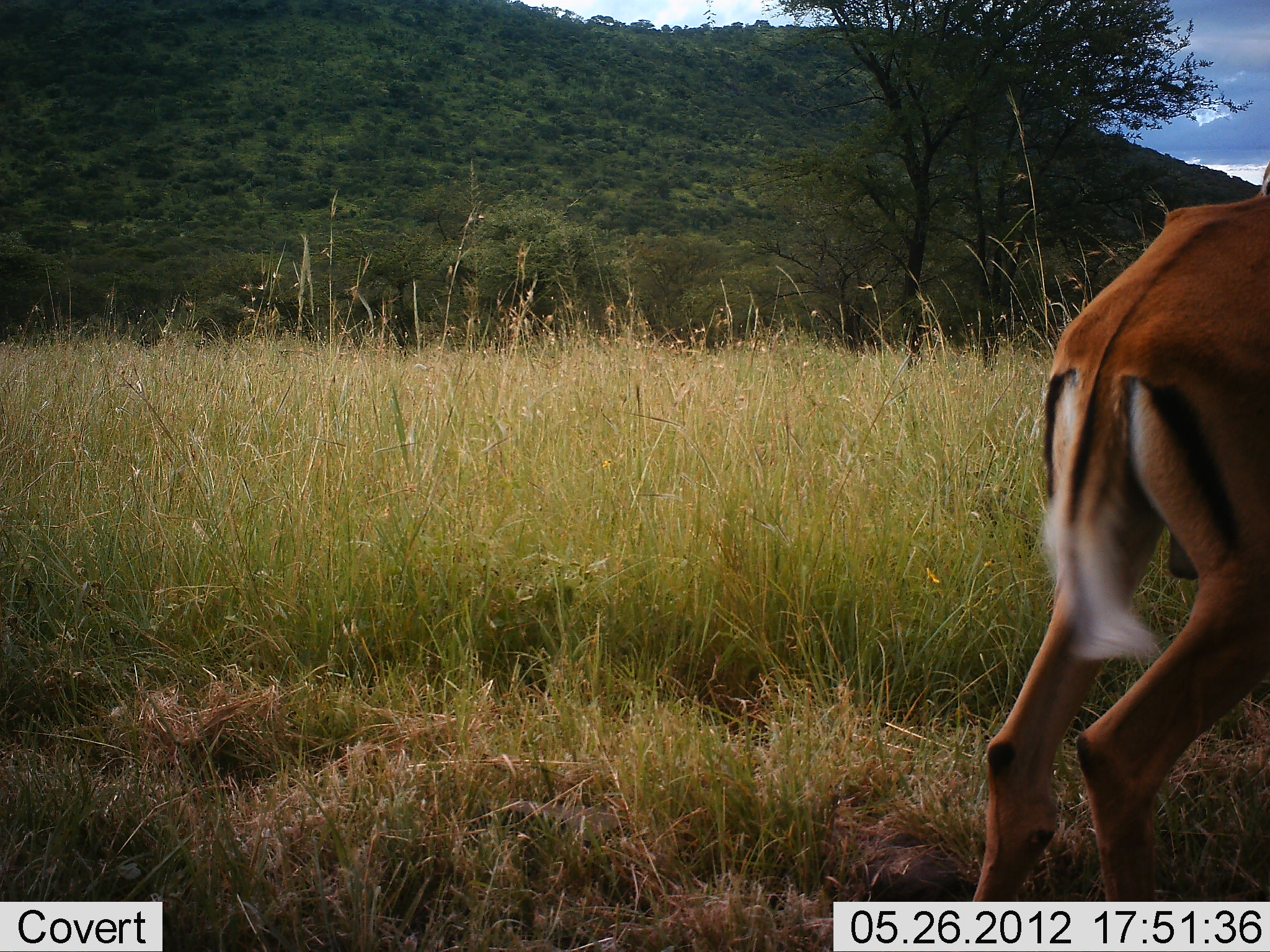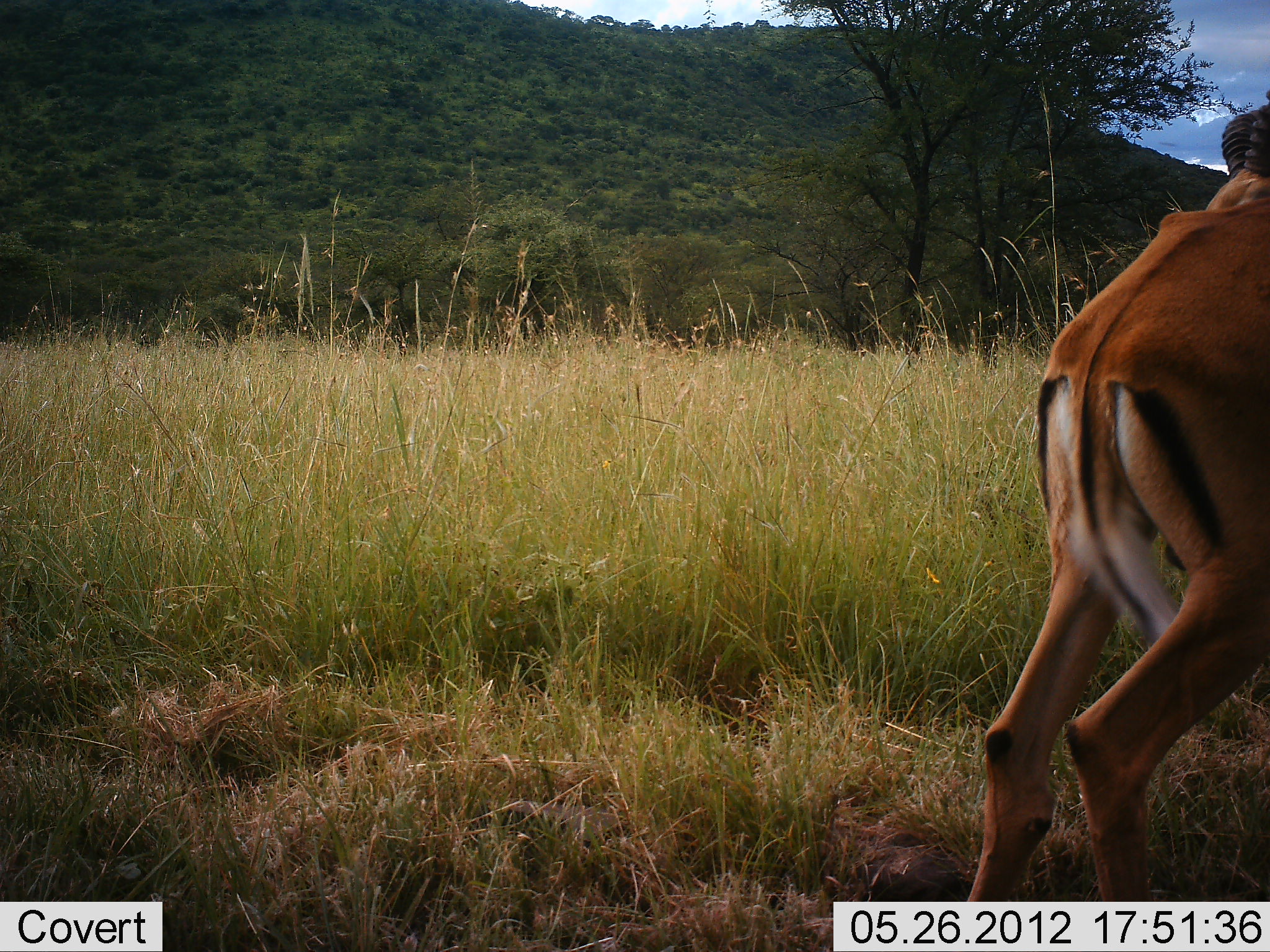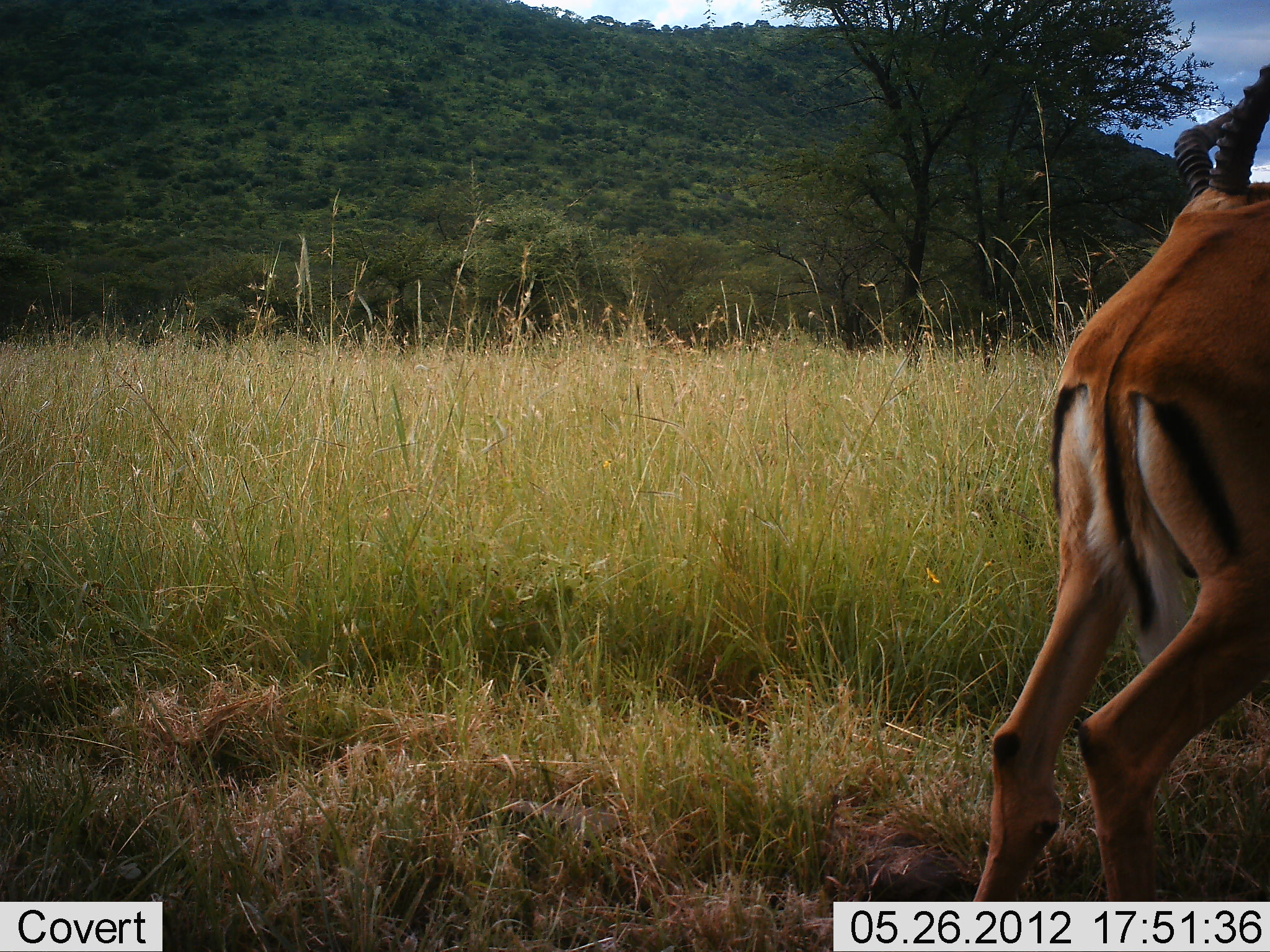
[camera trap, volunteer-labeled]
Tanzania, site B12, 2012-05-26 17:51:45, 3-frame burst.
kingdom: Animalia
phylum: Chordata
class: Mammalia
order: Artiodactyla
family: Bovidae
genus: Aepyceros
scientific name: Aepyceros melampus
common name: impala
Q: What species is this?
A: Impala (Aepyceros melampus).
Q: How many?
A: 1.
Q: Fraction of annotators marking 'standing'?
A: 90%.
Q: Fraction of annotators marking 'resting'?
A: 0%.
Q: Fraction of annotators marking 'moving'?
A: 10%.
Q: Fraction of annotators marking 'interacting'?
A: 0%.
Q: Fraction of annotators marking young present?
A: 0%.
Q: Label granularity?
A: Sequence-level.